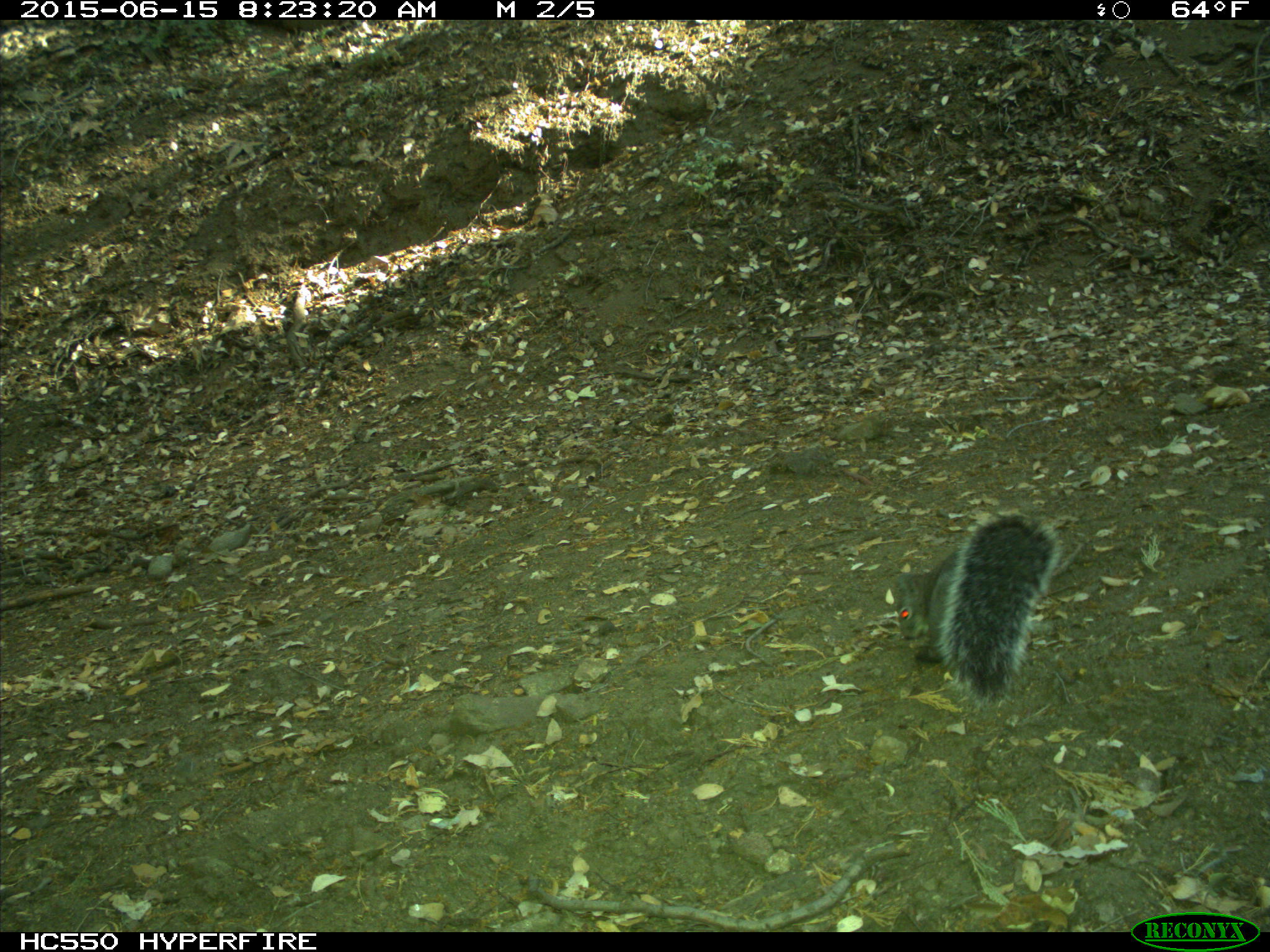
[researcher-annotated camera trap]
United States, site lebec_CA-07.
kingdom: Animalia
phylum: Chordata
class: Mammalia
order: Rodentia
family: Sciuridae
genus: Sciurus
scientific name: Sciurus carolinensis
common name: eastern gray squirrel